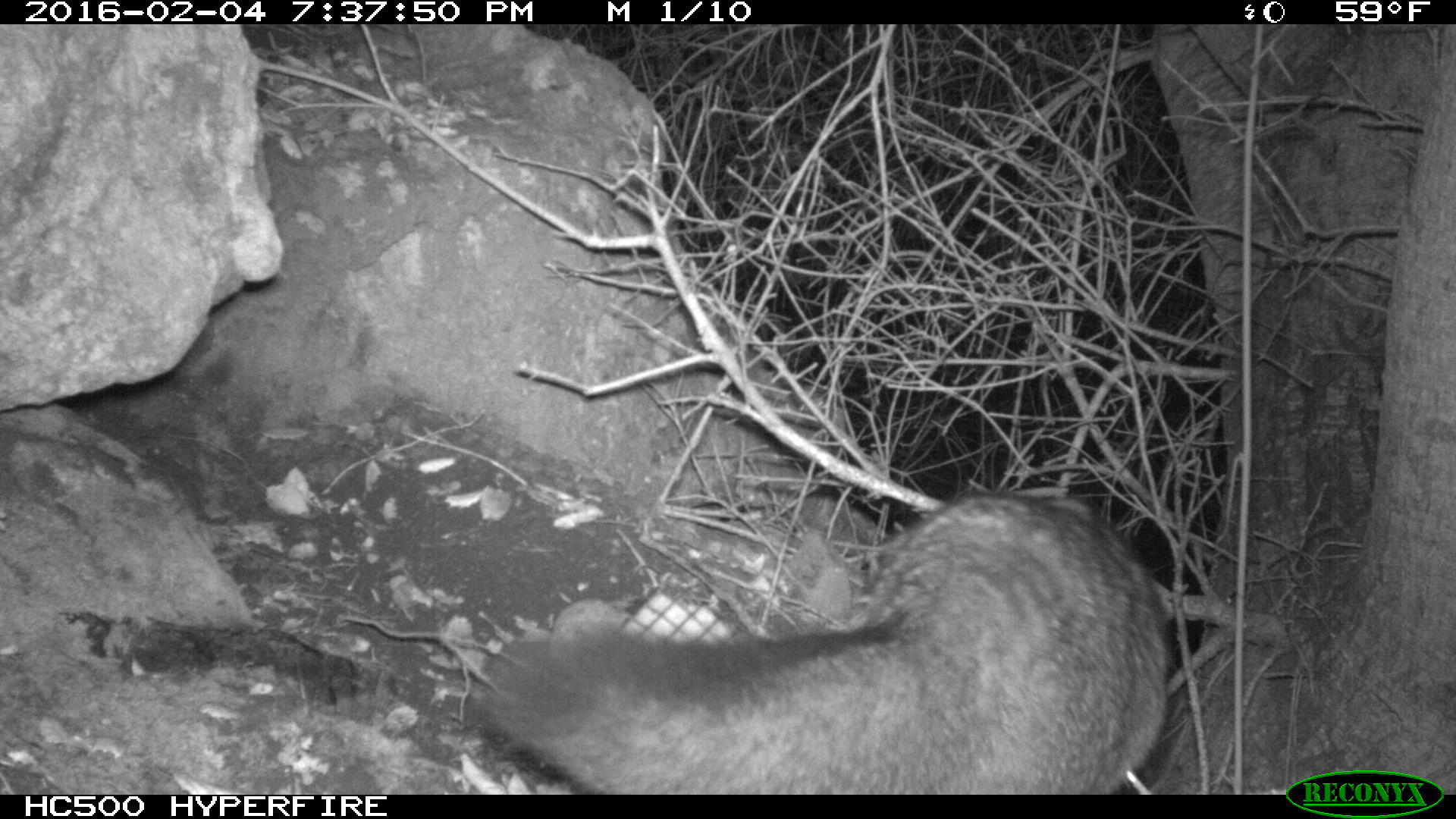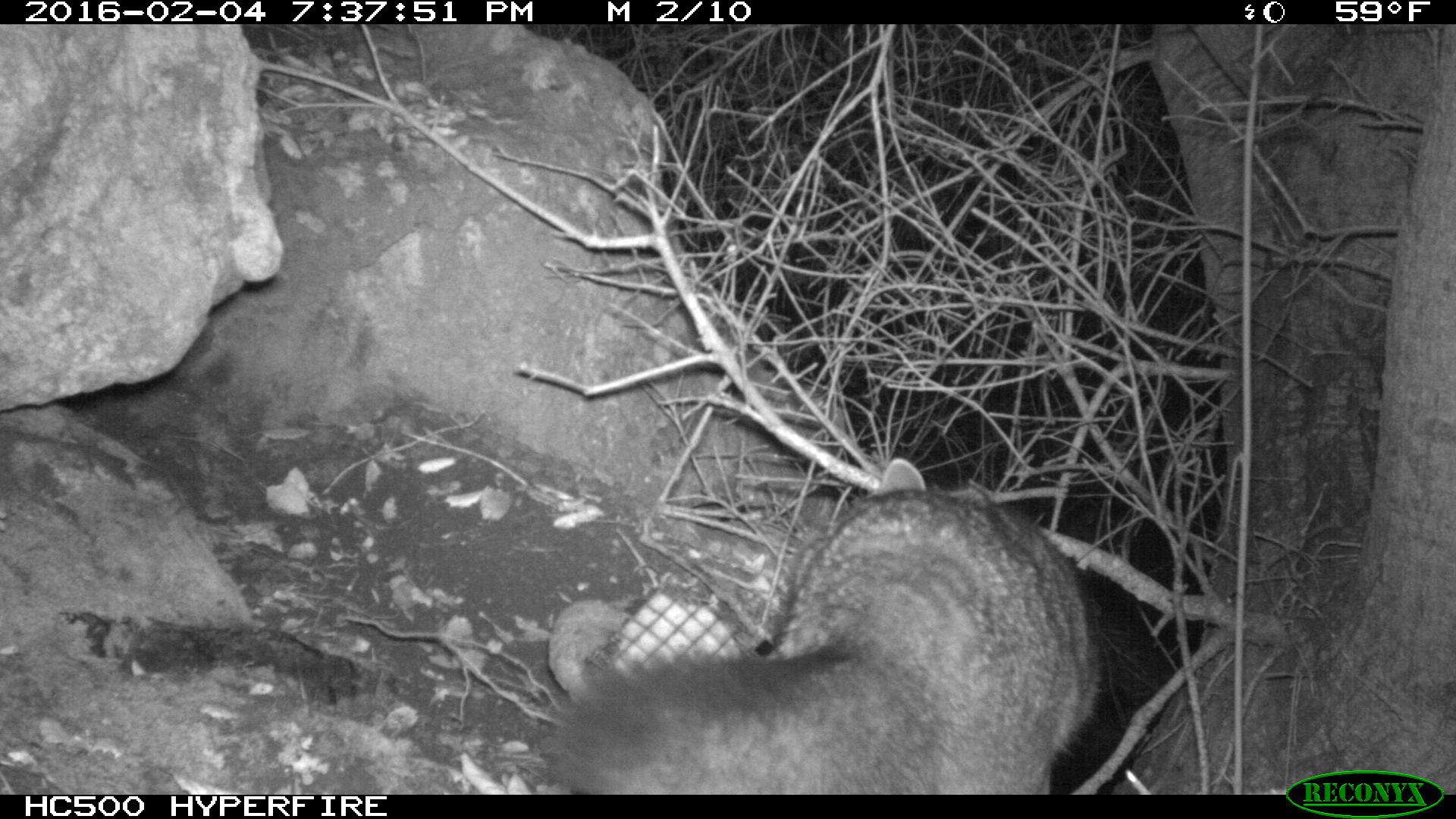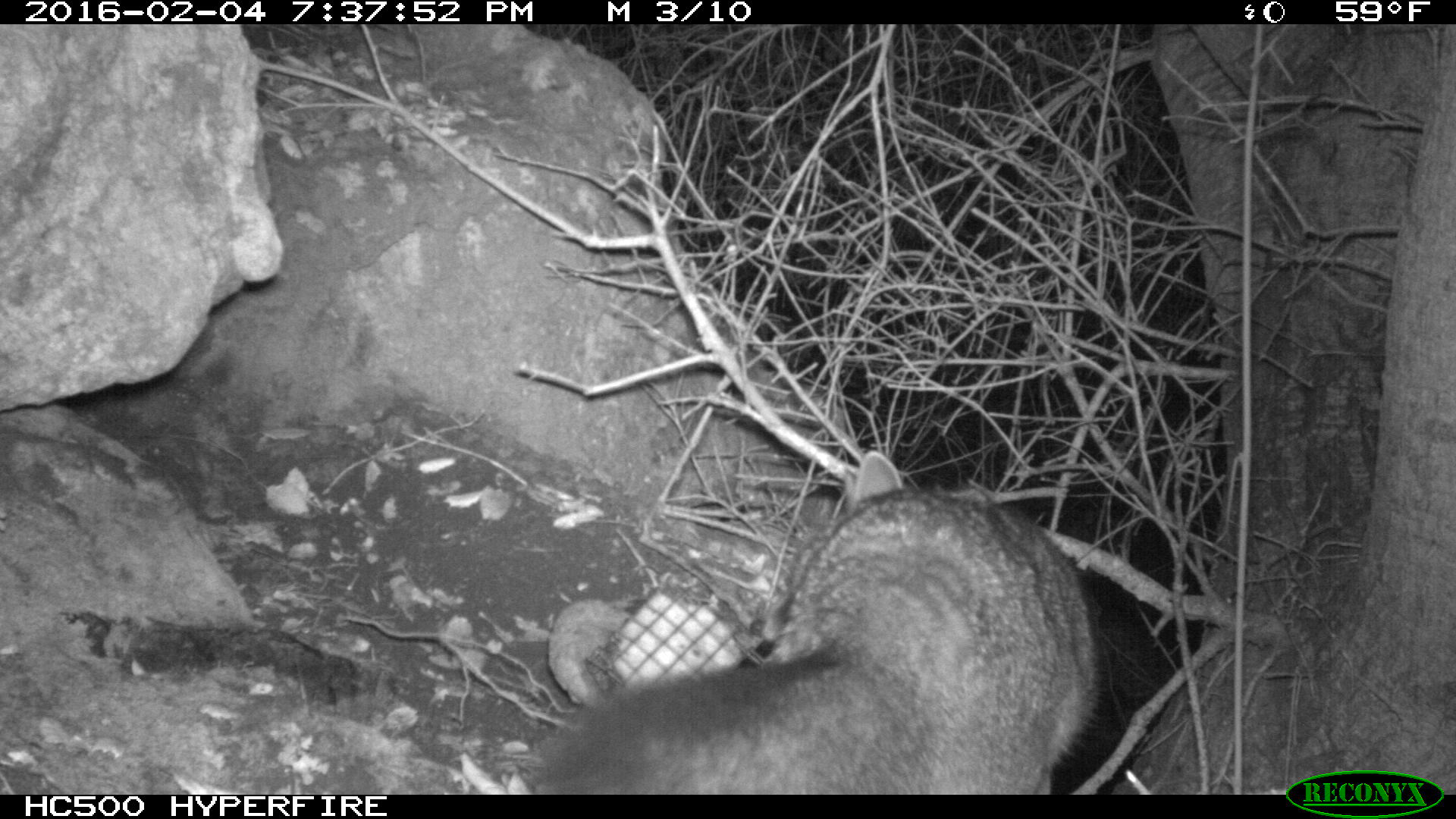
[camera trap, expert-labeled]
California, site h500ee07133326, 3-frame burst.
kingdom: Animalia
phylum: Chordata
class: Mammalia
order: Carnivora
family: Canidae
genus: Urocyon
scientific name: Urocyon littoralis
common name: island fox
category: fox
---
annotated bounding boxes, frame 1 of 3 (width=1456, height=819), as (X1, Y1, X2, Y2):
fox: (460, 485, 1169, 795)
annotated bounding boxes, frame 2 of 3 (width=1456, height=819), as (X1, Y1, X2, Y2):
fox: (545, 456, 1103, 794)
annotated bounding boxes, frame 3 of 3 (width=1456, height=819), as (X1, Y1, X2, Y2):
fox: (537, 452, 1103, 795)